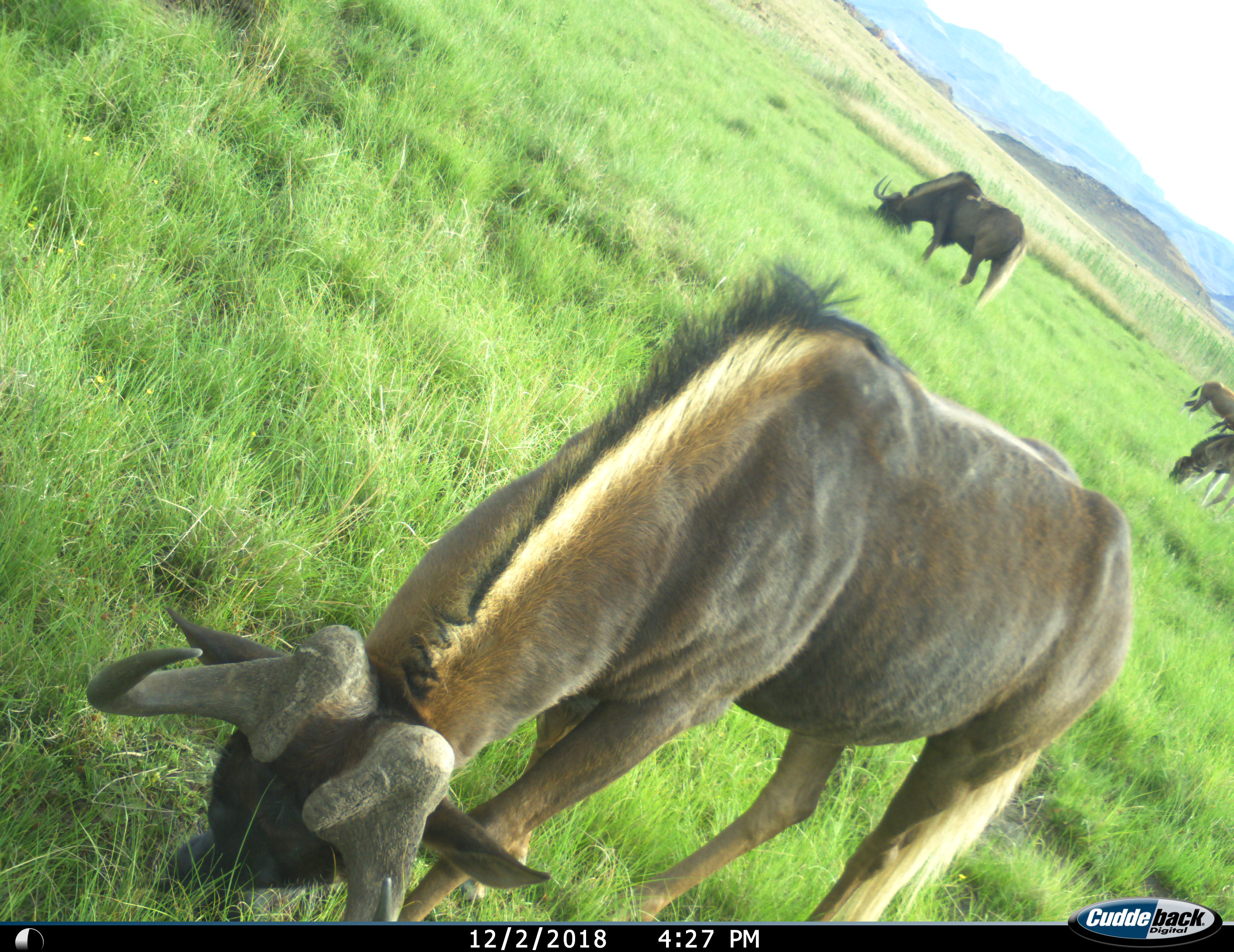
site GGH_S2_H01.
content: unidentified animal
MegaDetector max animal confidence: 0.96